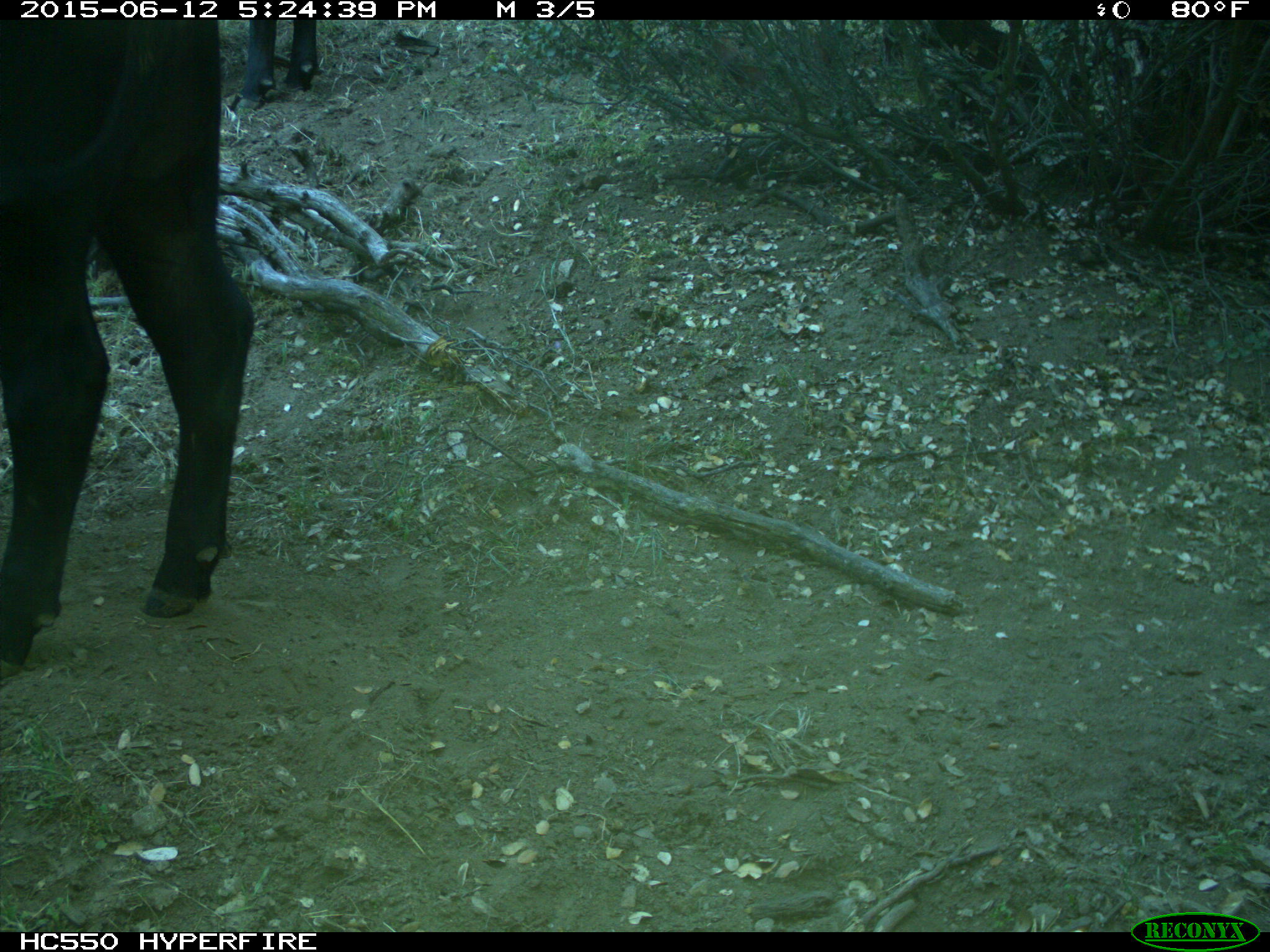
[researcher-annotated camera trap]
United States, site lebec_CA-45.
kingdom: Animalia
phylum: Chordata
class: Mammalia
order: Artiodactyla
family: Bovidae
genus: Bos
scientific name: Bos taurus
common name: domestic cow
Bos taurus (domestic cow).